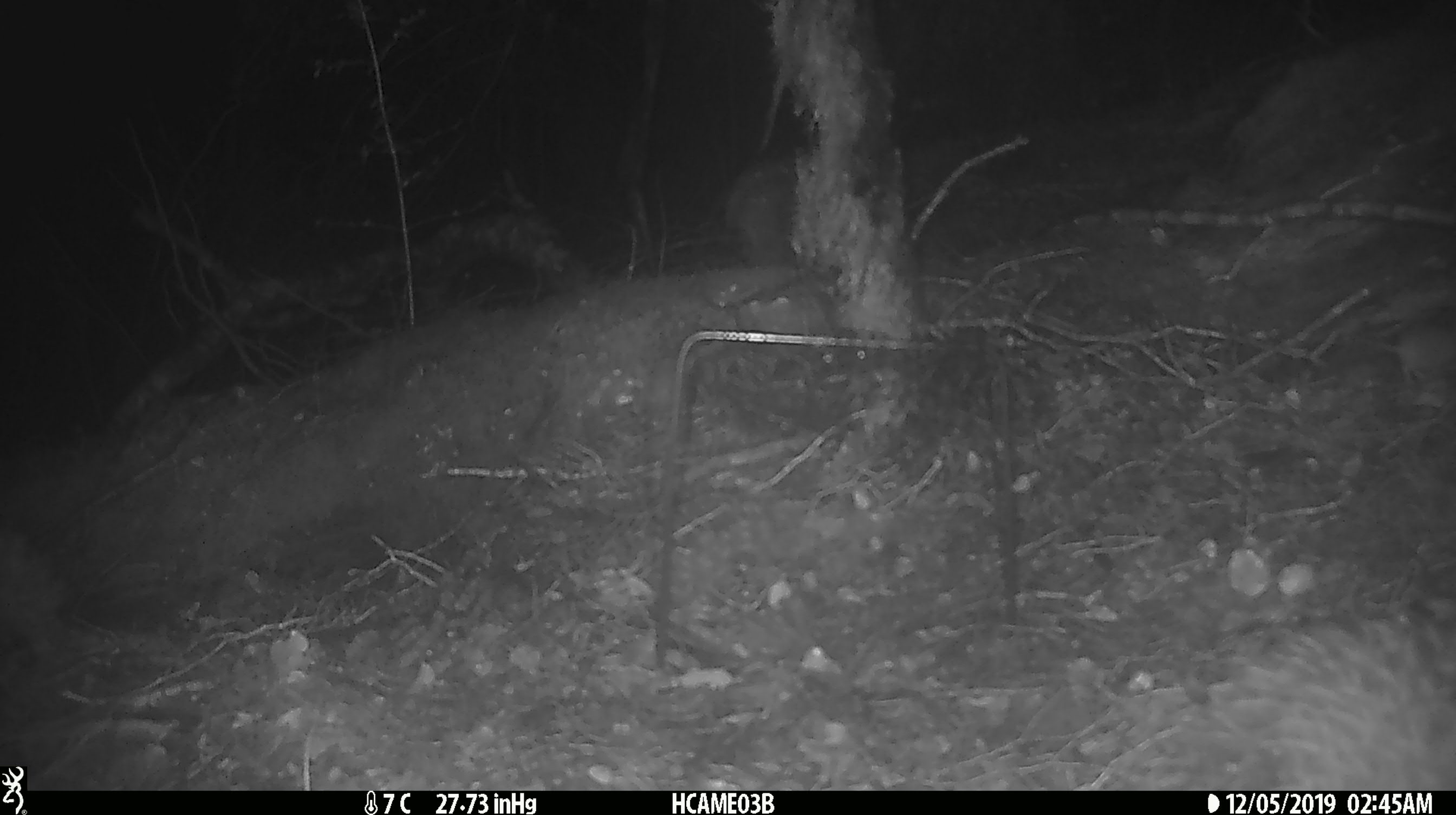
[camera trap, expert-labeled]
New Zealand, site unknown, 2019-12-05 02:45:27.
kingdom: Animalia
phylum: Chordata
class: Mammalia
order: Rodentia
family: Muridae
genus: Mus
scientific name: Mus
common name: mouse